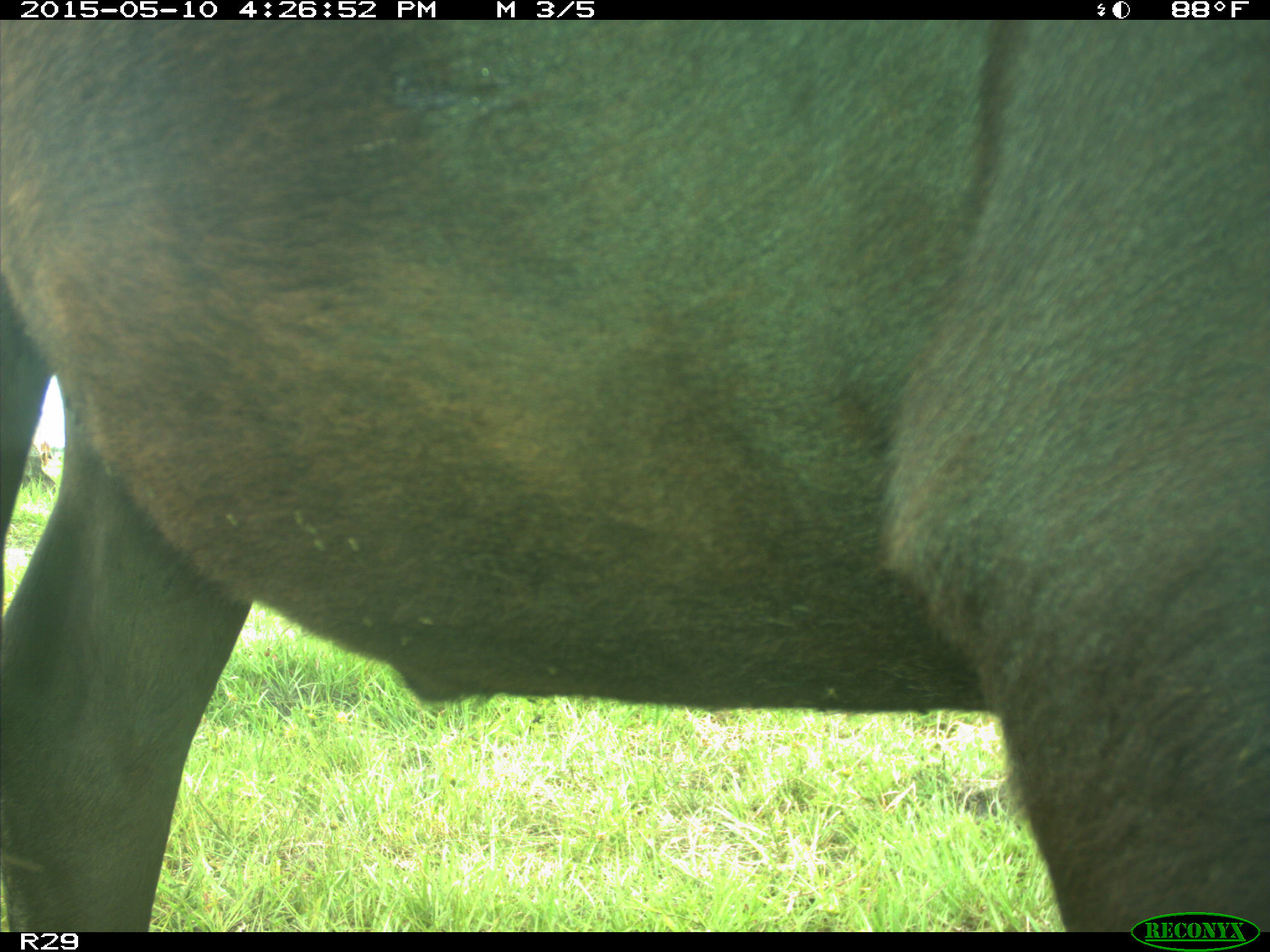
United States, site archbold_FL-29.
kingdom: Animalia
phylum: Chordata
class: Mammalia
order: Artiodactyla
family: Bovidae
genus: Bos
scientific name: Bos taurus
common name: domestic cow